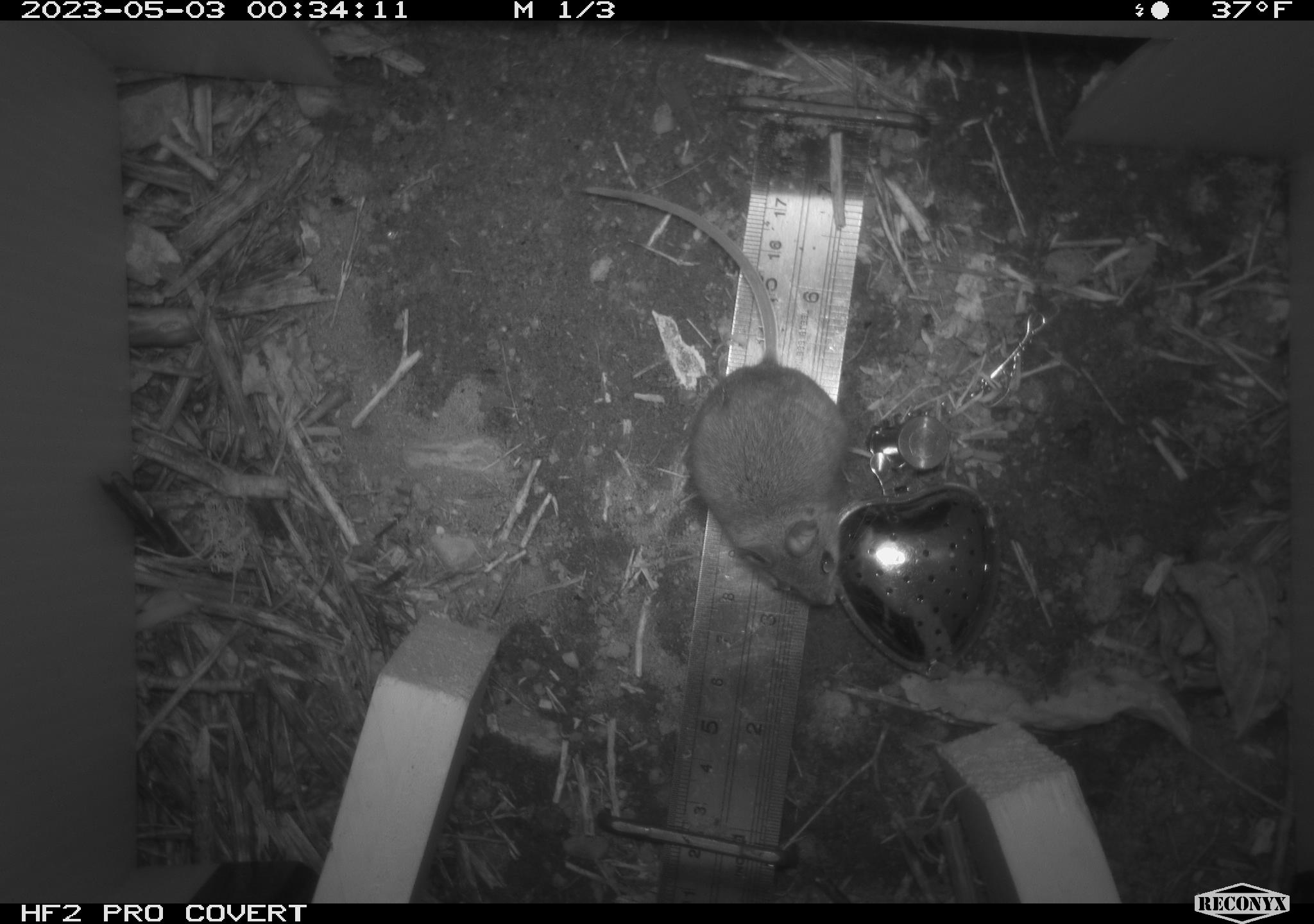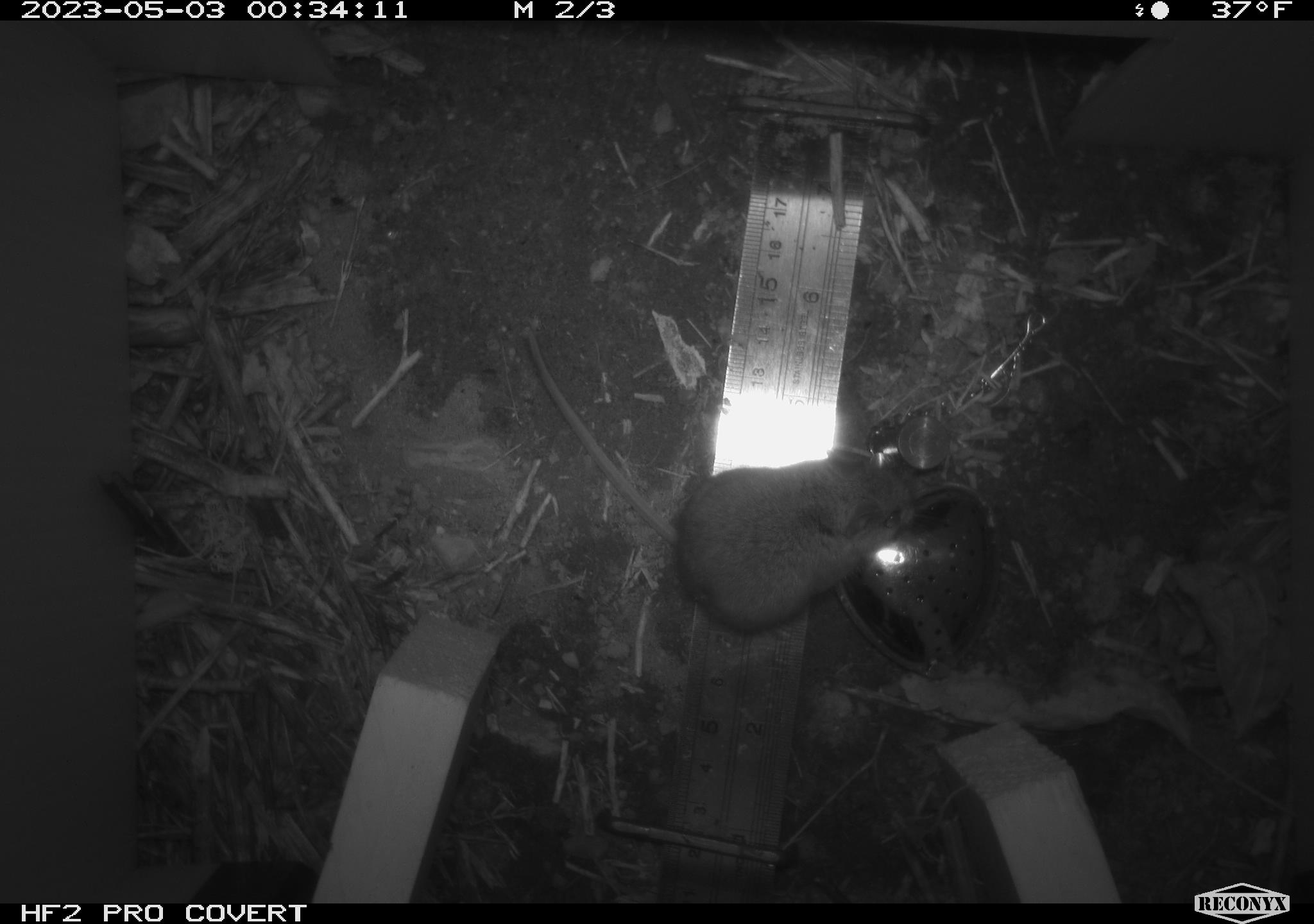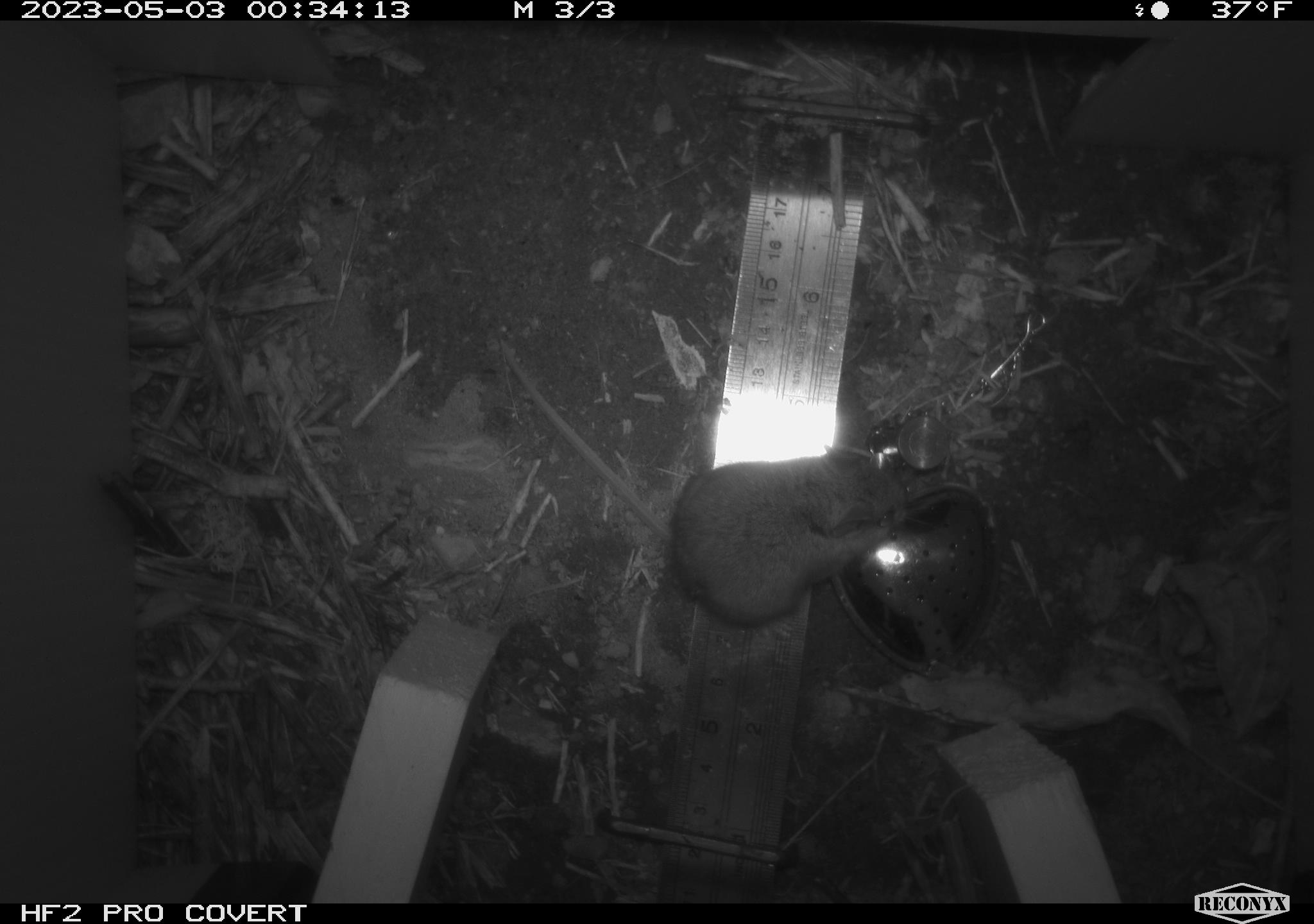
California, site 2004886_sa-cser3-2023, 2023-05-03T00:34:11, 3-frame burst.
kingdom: Animalia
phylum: Chordata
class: Mammalia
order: Rodentia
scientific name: Rodentia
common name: mouse species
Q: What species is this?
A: Mouse species (Rodentia).